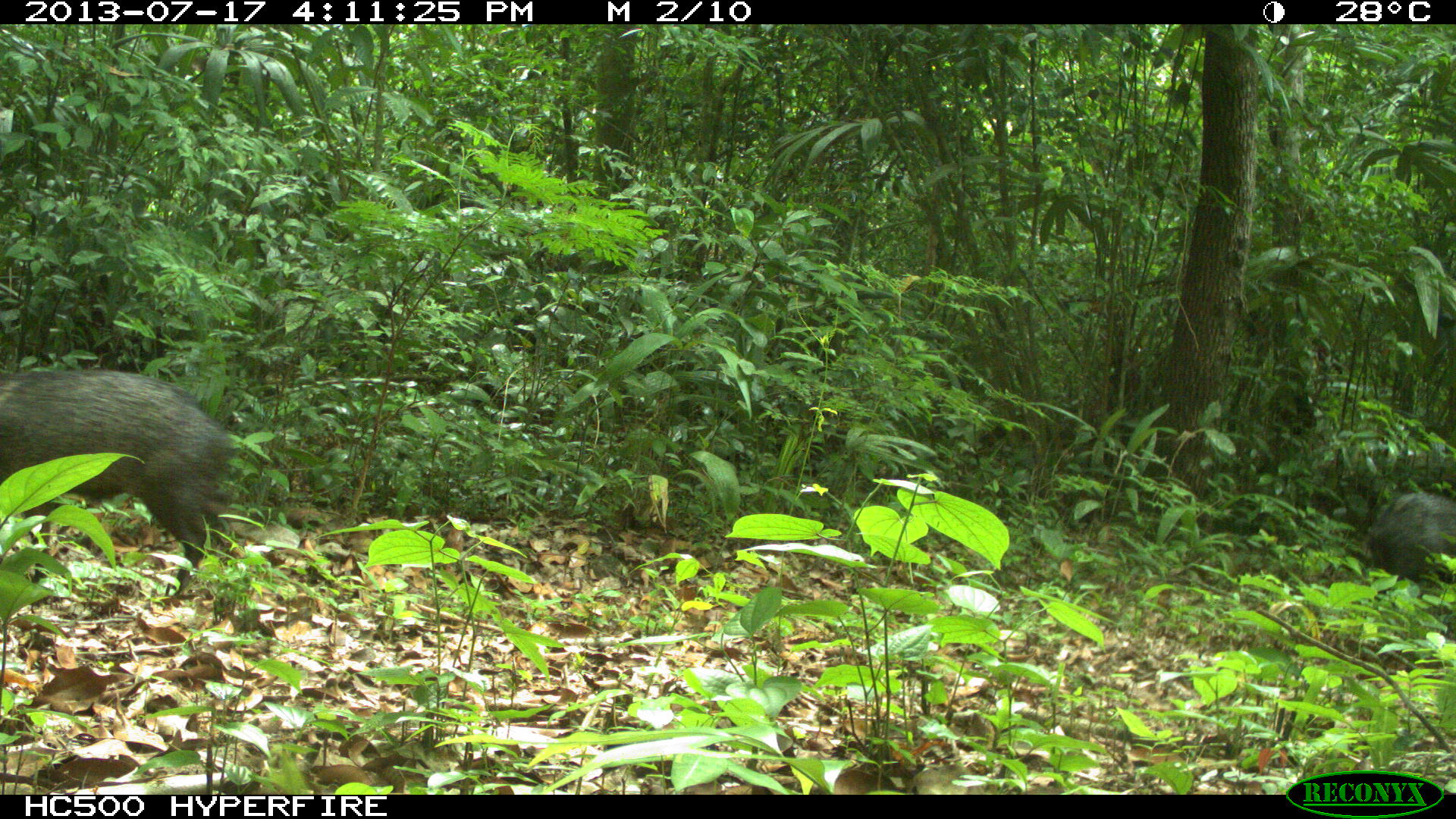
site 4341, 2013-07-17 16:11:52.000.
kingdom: Animalia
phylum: Chordata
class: Mammalia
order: Artiodactyla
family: Tayassuidae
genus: Pecari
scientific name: Pecari tajacu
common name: collared peccary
Pecari tajacu (collared peccary), count 2.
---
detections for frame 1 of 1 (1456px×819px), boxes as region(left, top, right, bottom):
pecari tajacu: region(1, 371, 237, 594); region(1364, 488, 1456, 602)